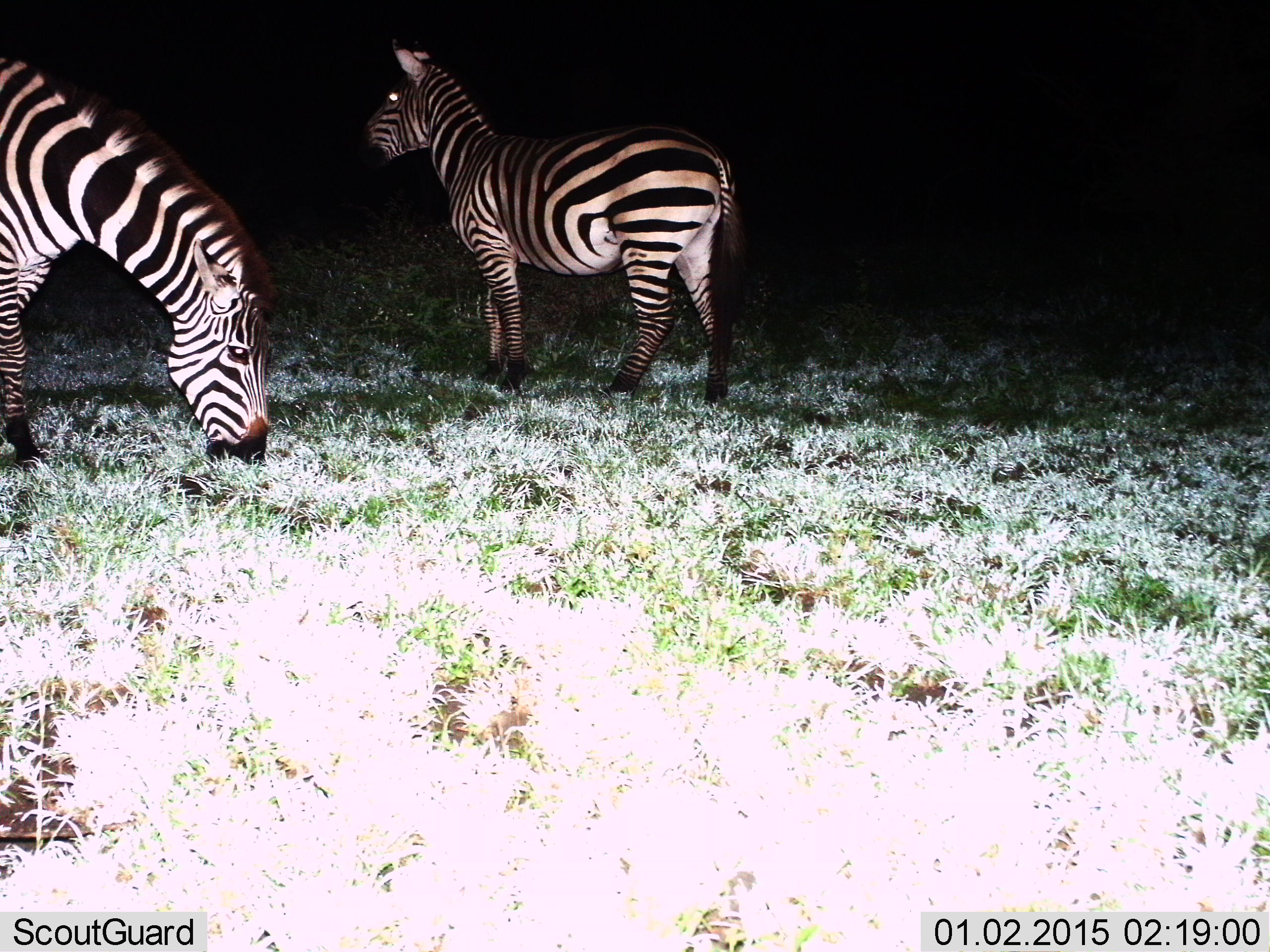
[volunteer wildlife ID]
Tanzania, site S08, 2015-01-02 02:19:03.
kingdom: Animalia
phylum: Chordata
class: Mammalia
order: Perissodactyla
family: Equidae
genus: Equus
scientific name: Equus quagga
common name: plains zebra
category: zebra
Zebra (plains zebra) (Equus quagga), count 2. Behavior (volunteer vote fractions): standing 100%, resting 0%, moving 0%, interacting 0%. Young present (vote fraction): 0%. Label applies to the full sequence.